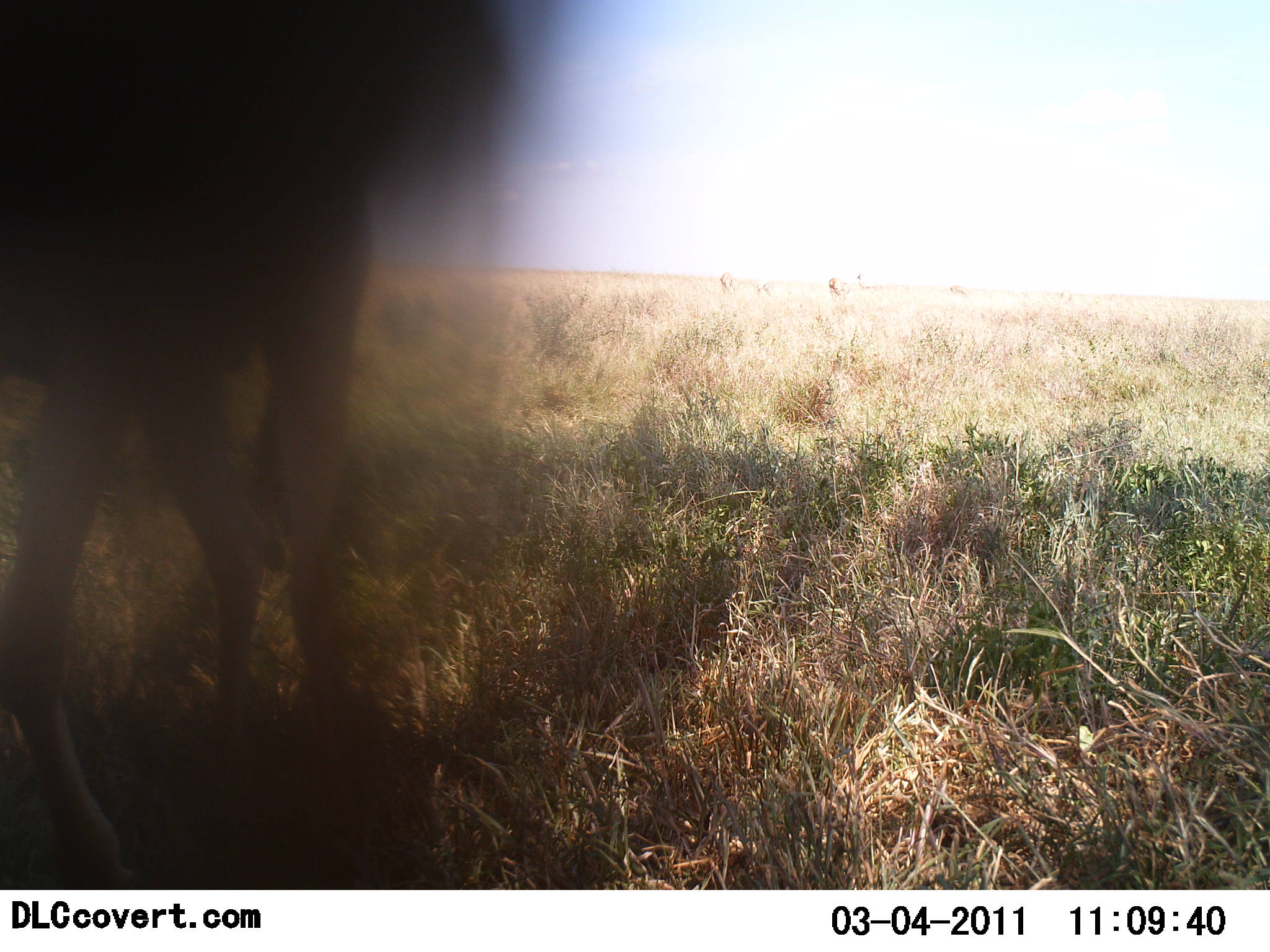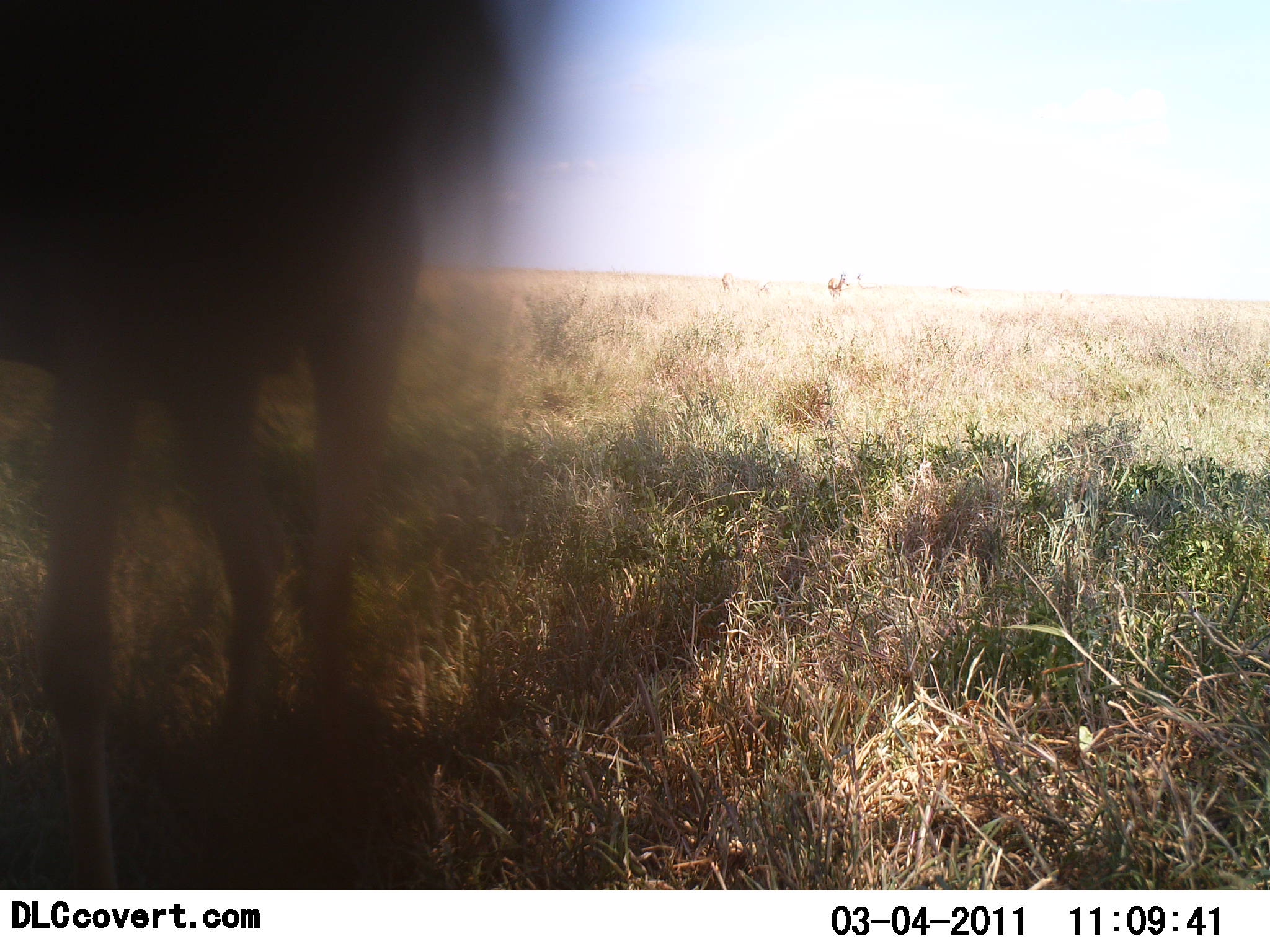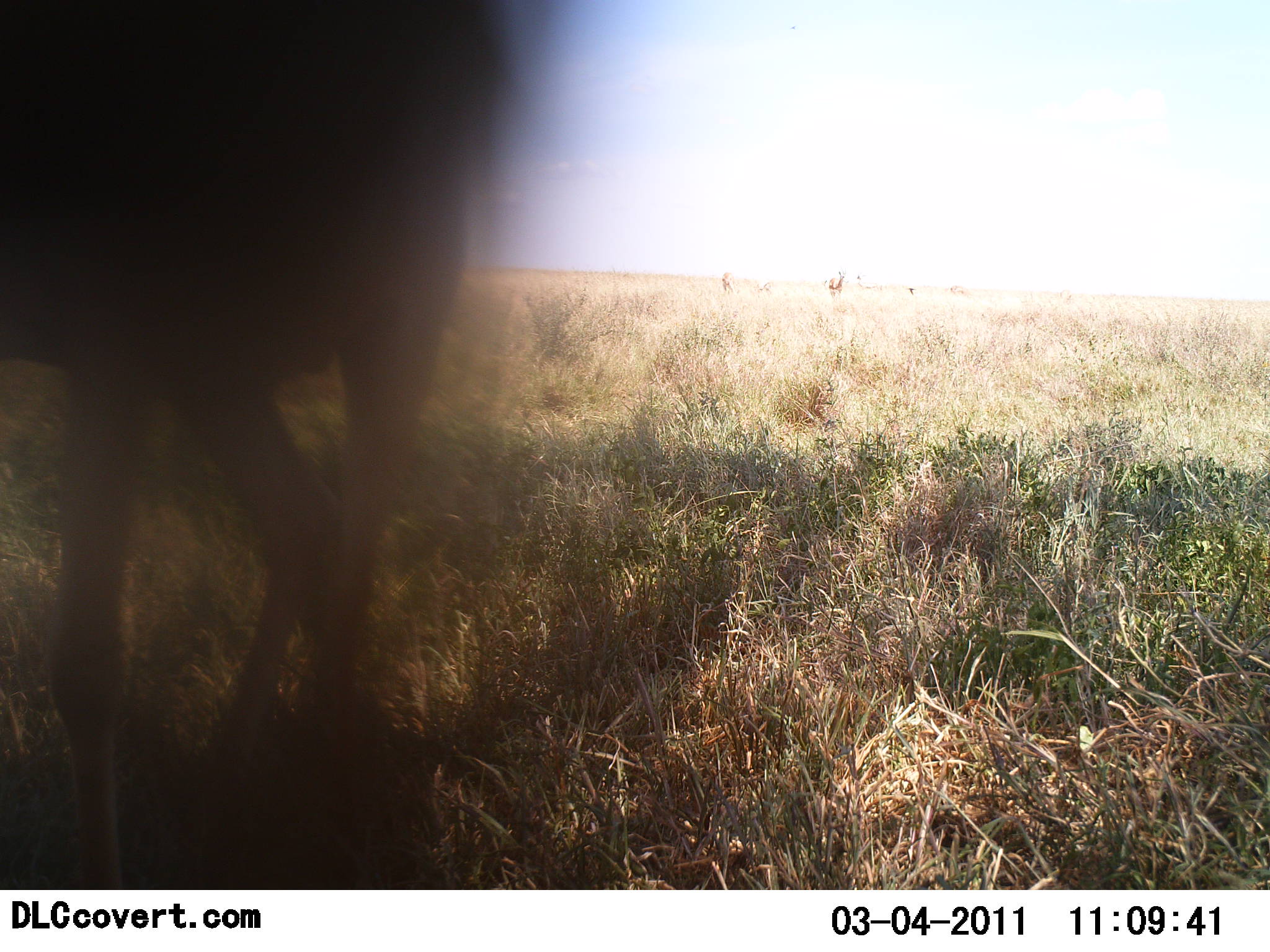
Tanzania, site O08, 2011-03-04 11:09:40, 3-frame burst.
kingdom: Animalia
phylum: Chordata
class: Mammalia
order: Artiodactyla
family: Bovidae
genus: Eudorcas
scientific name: Eudorcas thomsonii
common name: thomson's gazelle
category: gazellethomsons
Gazellethomsons (thomson's gazelle) (Eudorcas thomsonii), count 1. Behavior (volunteer vote fractions): standing 100%, resting 0%, moving 33%, interacting 0%. Young present (vote fraction): 0%. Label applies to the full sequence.